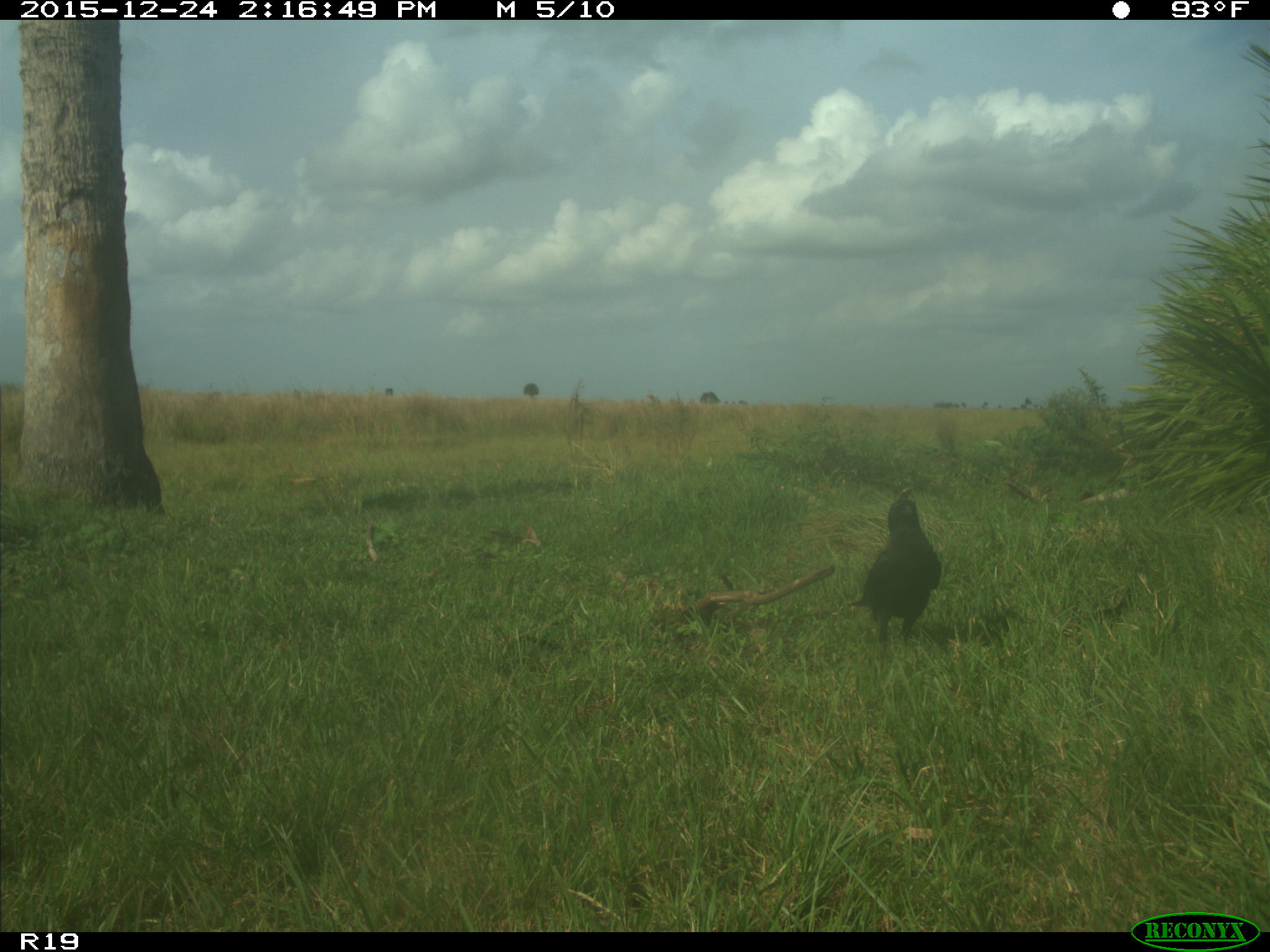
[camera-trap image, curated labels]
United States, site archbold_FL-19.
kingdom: Animalia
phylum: Chordata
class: Aves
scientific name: Aves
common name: birds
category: unidentified bird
Unidentified bird (birds) (Aves).